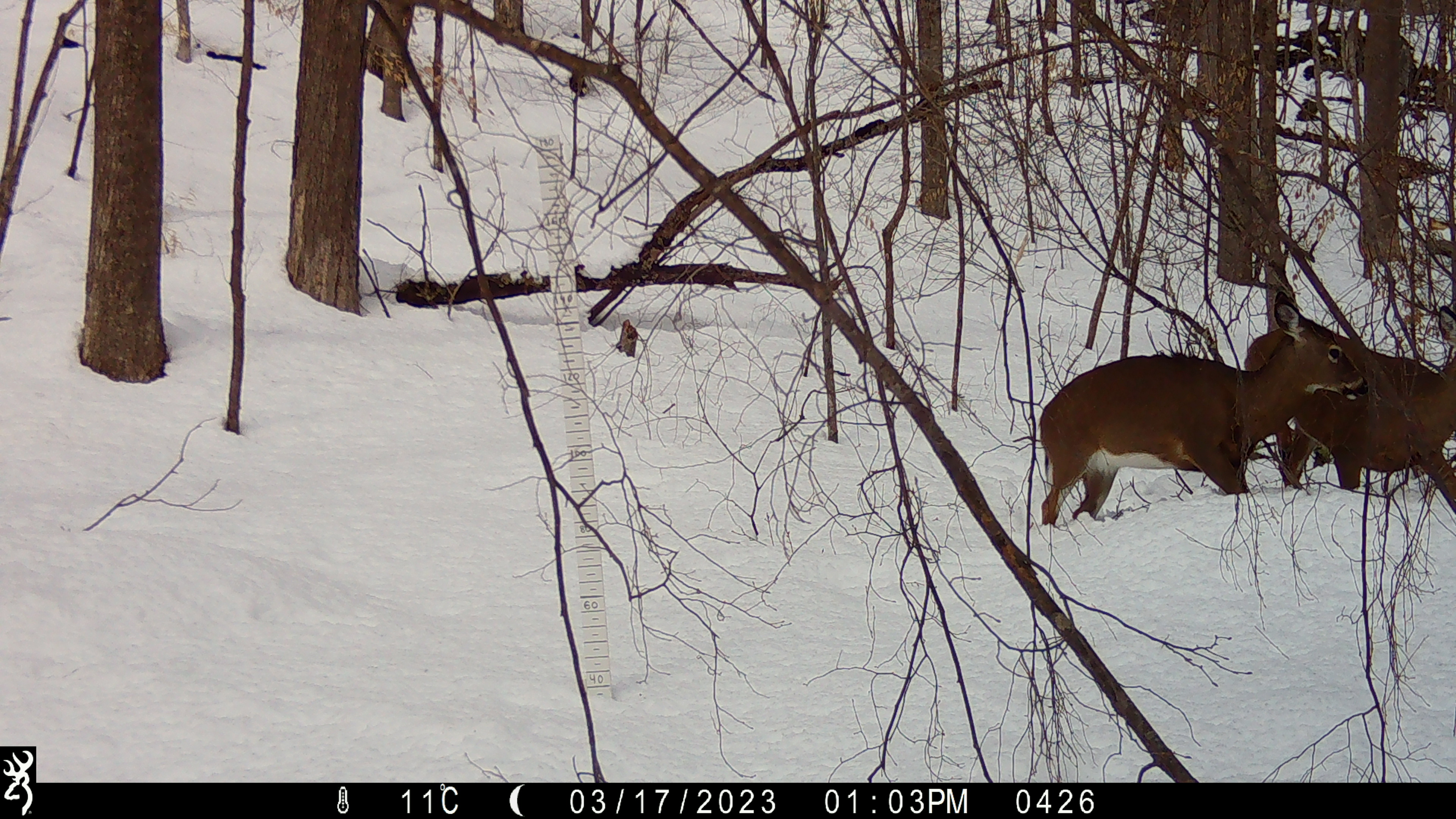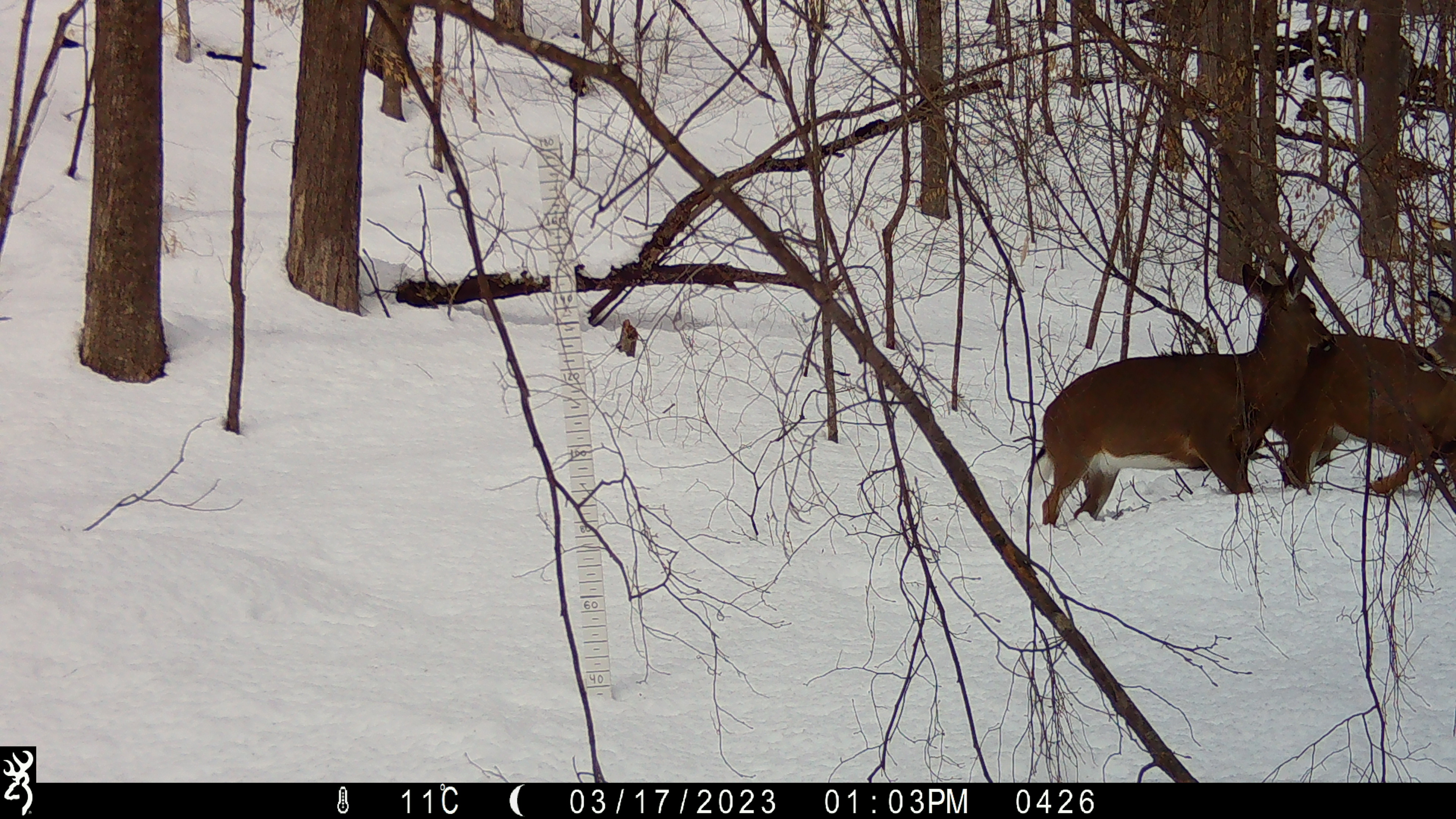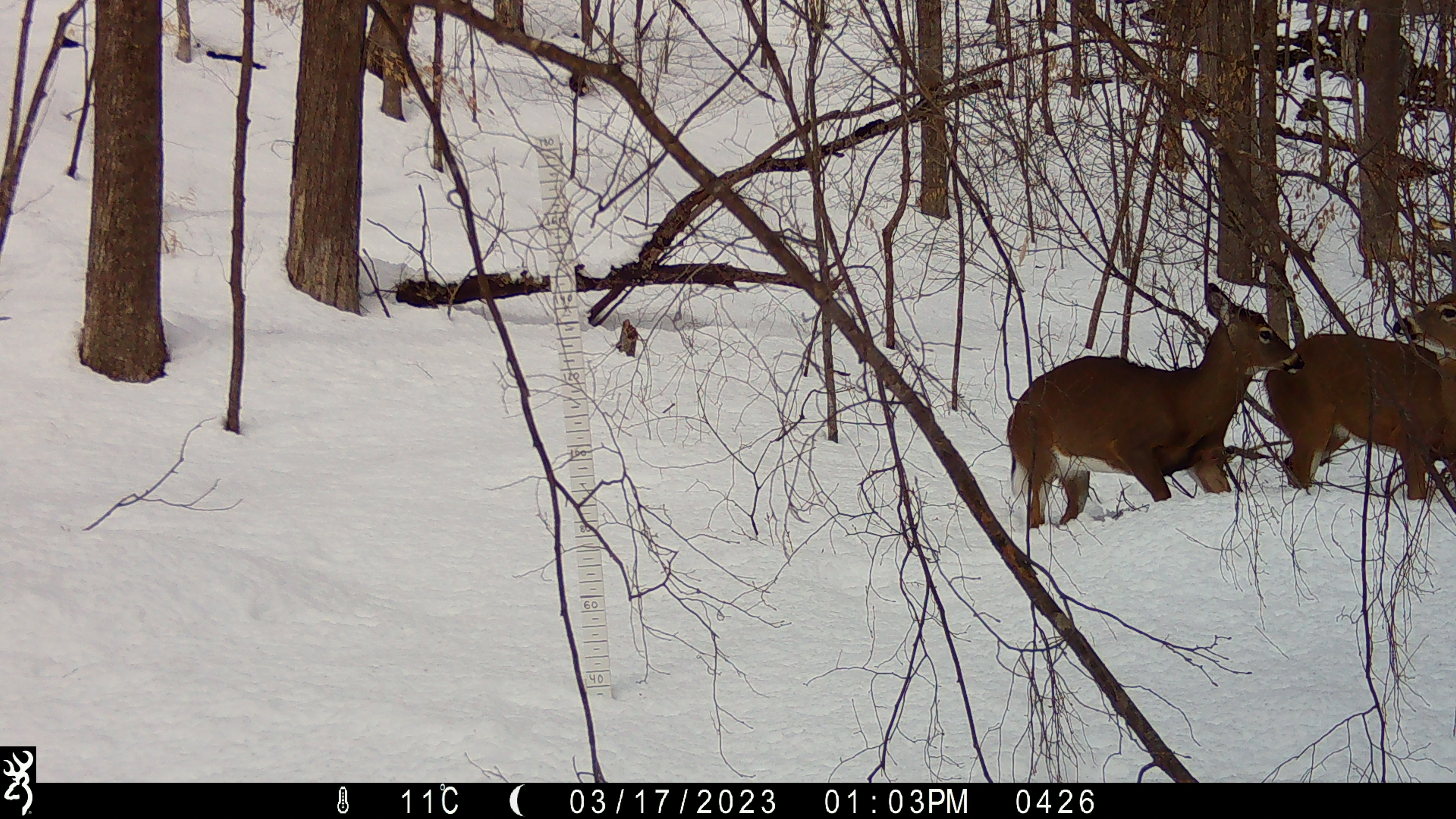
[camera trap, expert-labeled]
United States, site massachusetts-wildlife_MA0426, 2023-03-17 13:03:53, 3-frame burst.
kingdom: Animalia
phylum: Chordata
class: Mammalia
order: Artiodactyla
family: Cervidae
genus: Odocoileus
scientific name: Odocoileus virginianus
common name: white-tailed deer